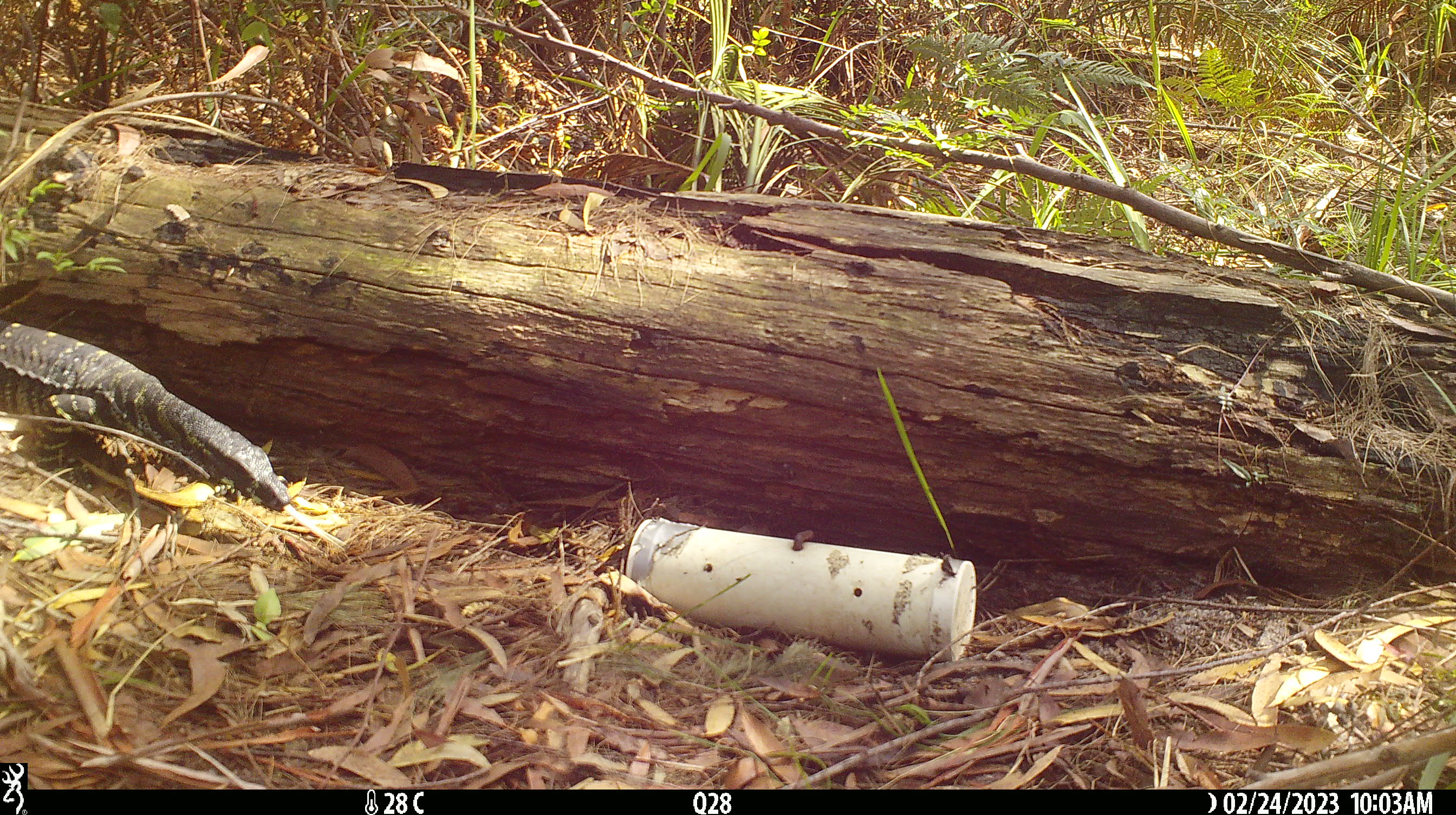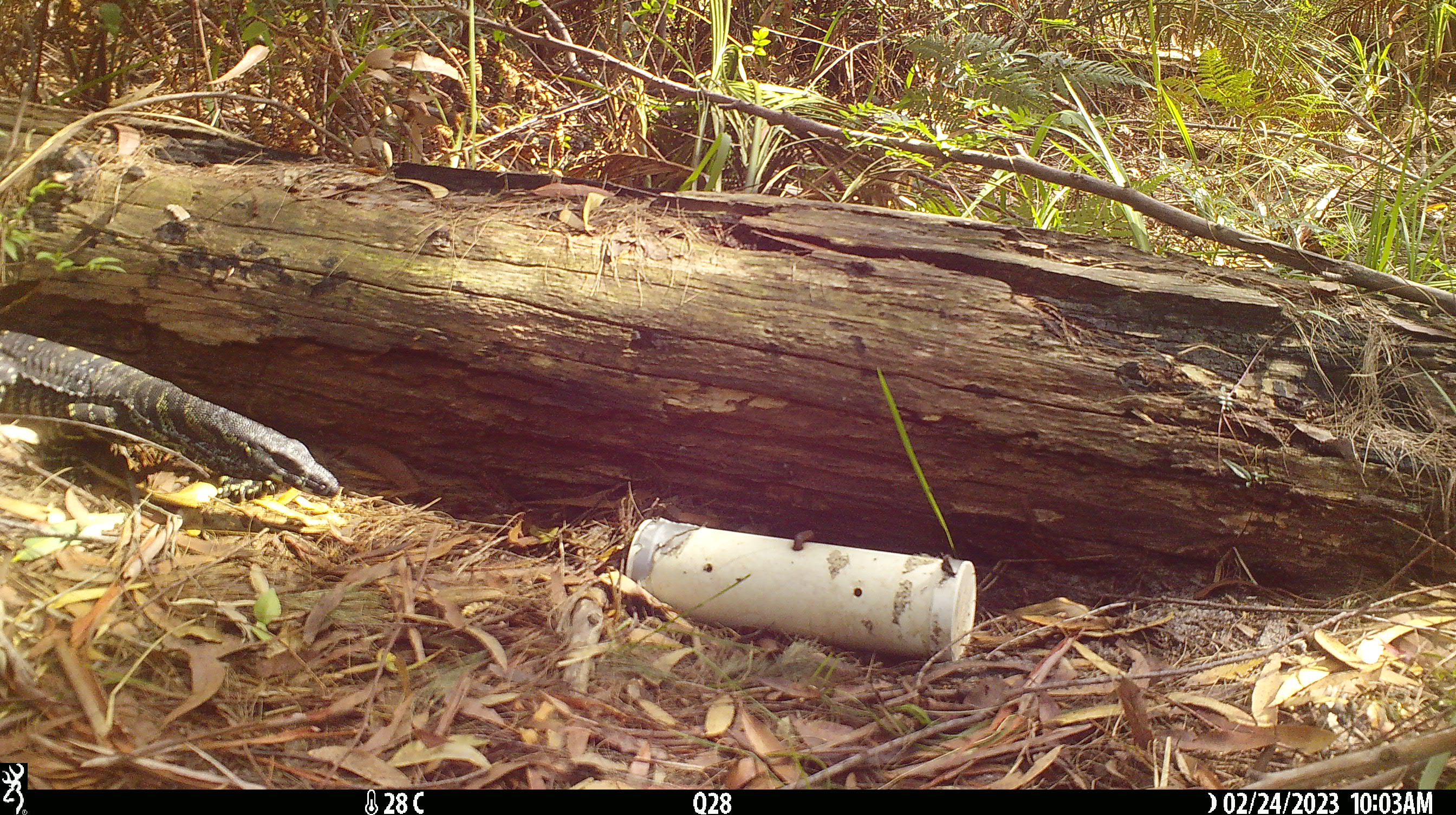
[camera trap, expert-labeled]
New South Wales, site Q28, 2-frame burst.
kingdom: Animalia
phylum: Chordata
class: Reptilia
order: Squamata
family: Varanidae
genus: Varanus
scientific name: Varanus varius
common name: lace monitor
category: goanna